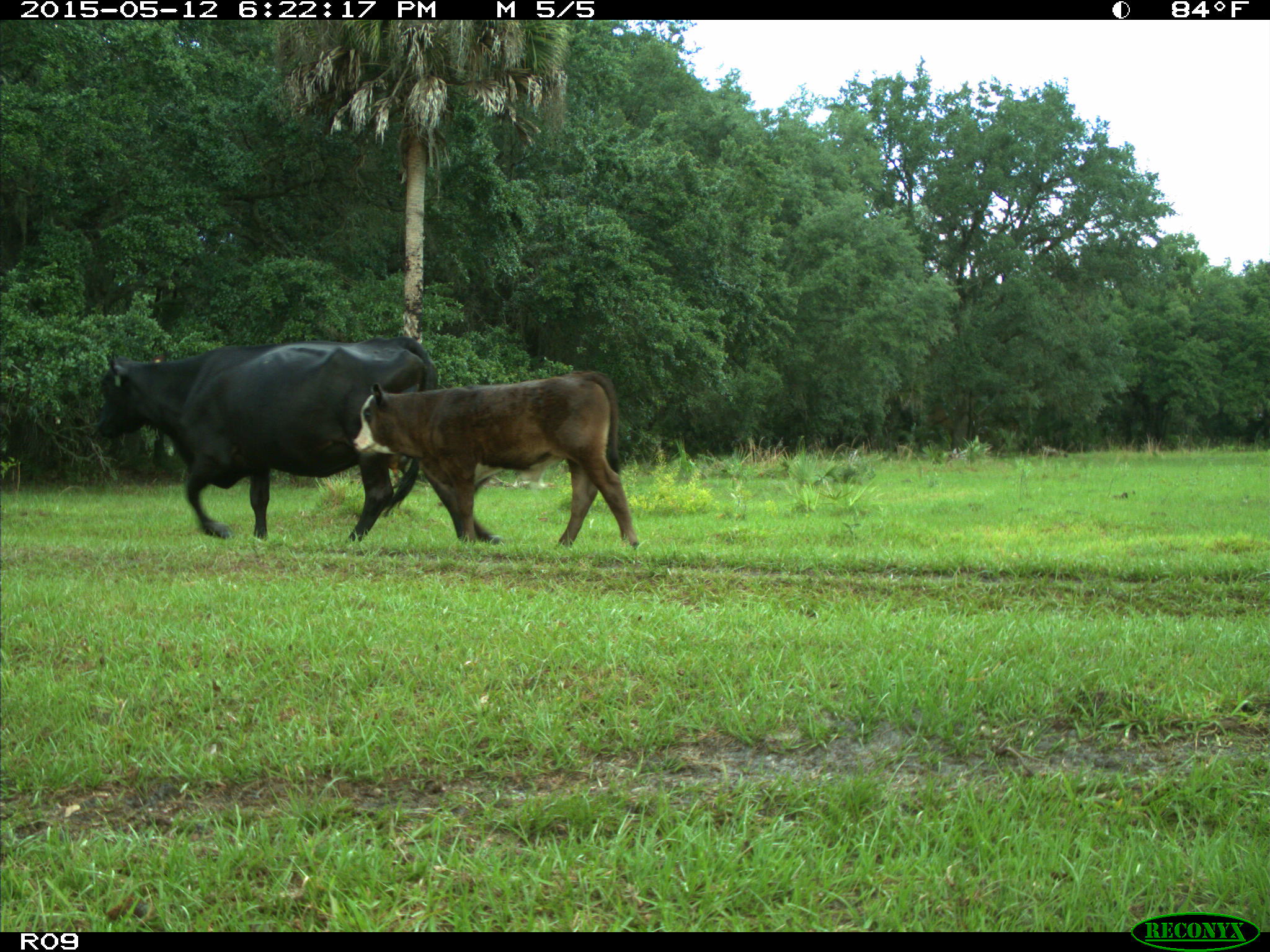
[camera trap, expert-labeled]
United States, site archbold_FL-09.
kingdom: Animalia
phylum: Chordata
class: Mammalia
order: Artiodactyla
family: Bovidae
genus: Bos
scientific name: Bos taurus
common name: domestic cow